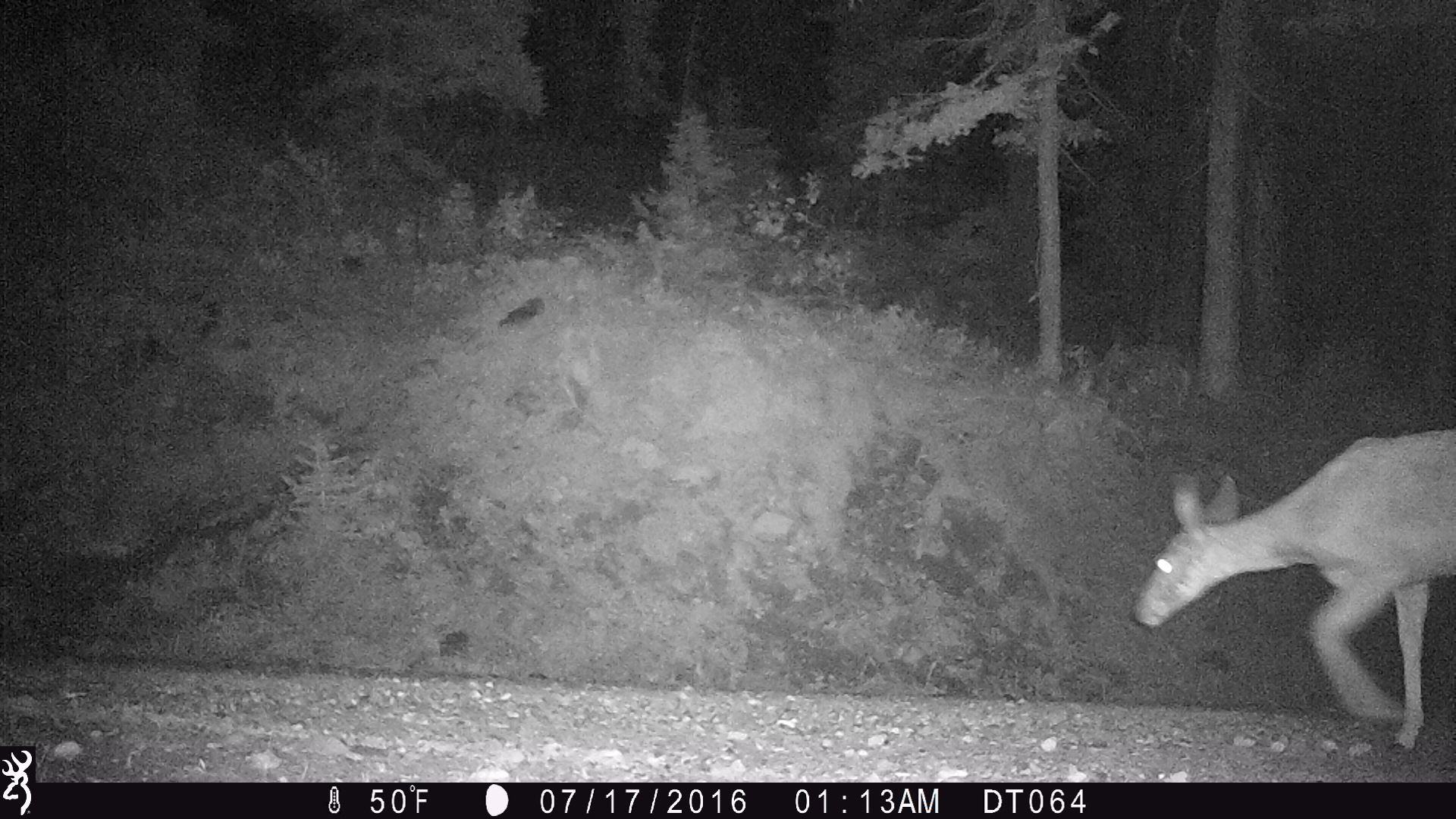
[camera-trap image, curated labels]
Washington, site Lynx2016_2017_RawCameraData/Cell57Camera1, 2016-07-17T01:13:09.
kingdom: Animalia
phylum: Chordata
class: Mammalia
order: Artiodactyla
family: Cervidae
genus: Odocoileus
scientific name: Odocoileus hemionus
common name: mule deer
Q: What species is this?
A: Odocoileus hemionus (mule deer).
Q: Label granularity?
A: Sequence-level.